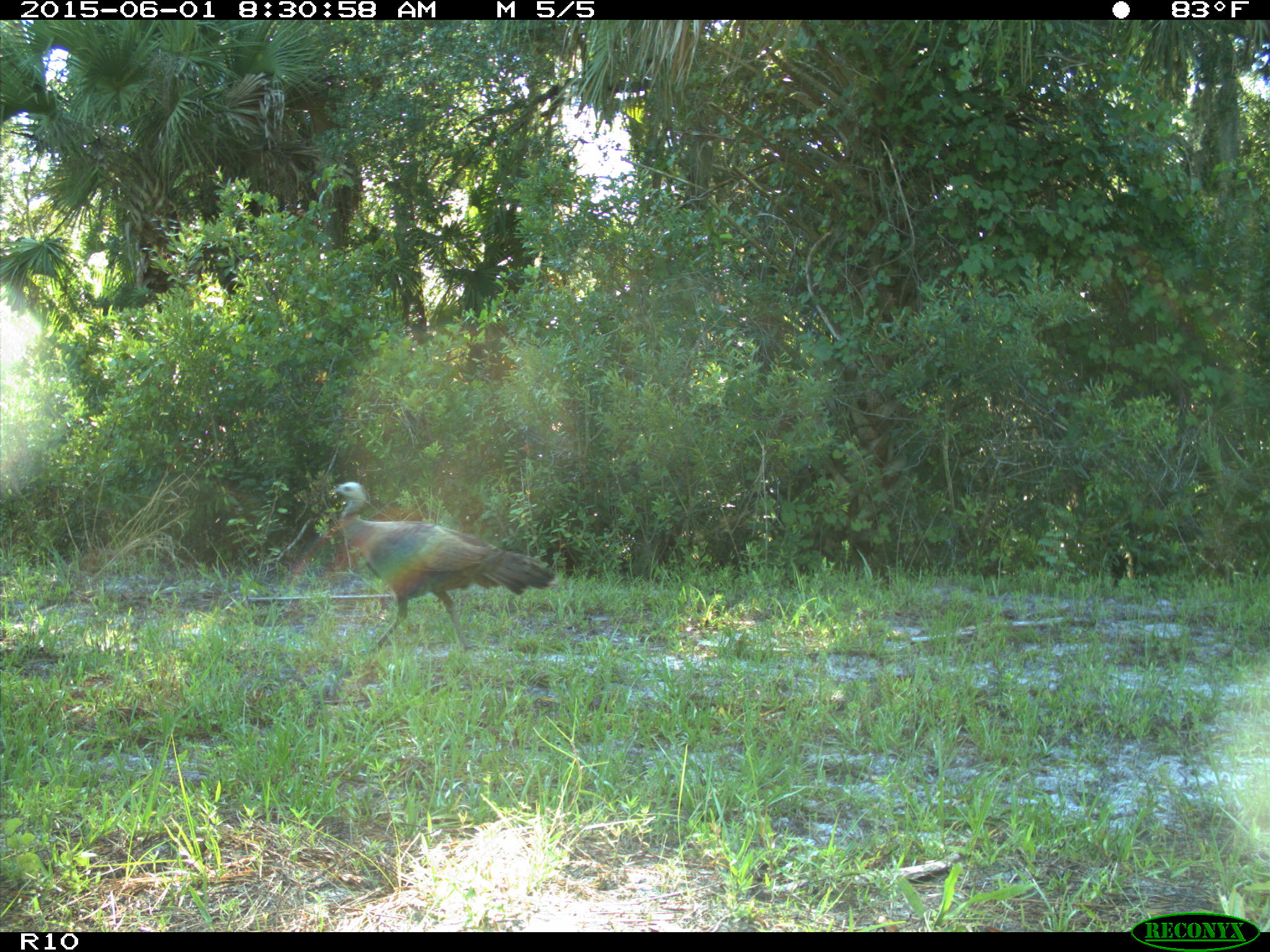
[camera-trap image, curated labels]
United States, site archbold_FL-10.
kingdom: Animalia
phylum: Chordata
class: Aves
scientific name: Aves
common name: birds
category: unidentified bird